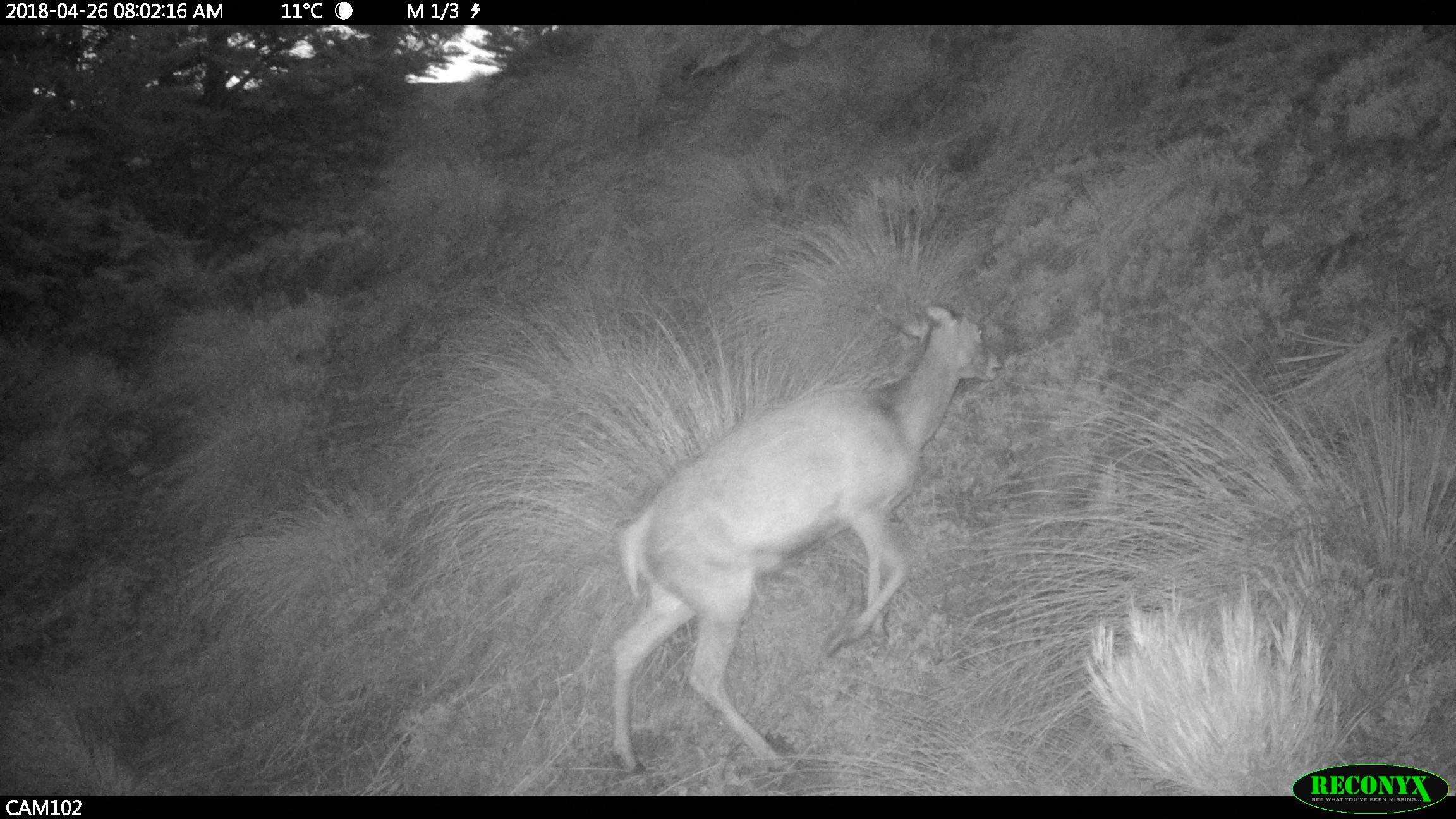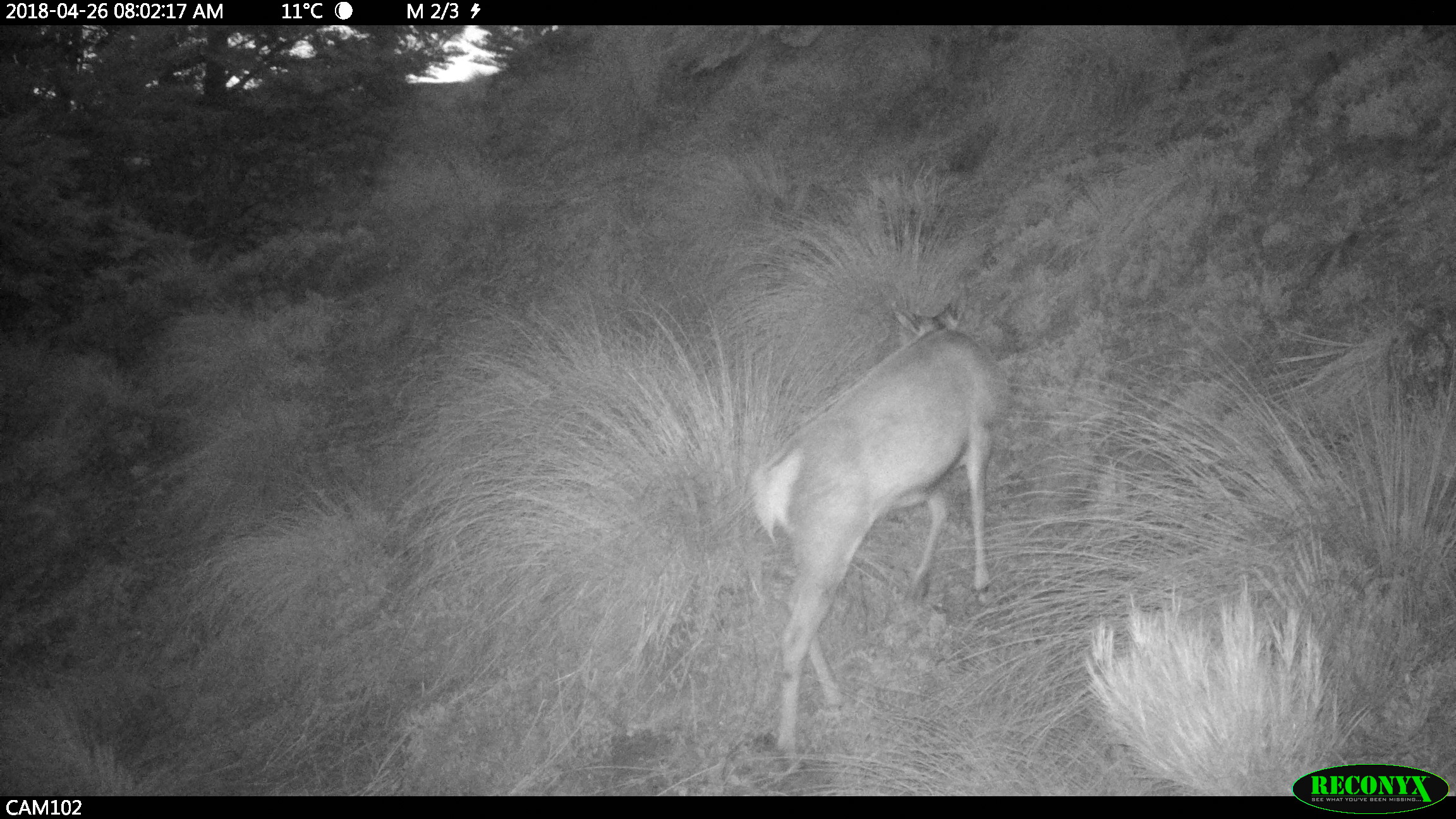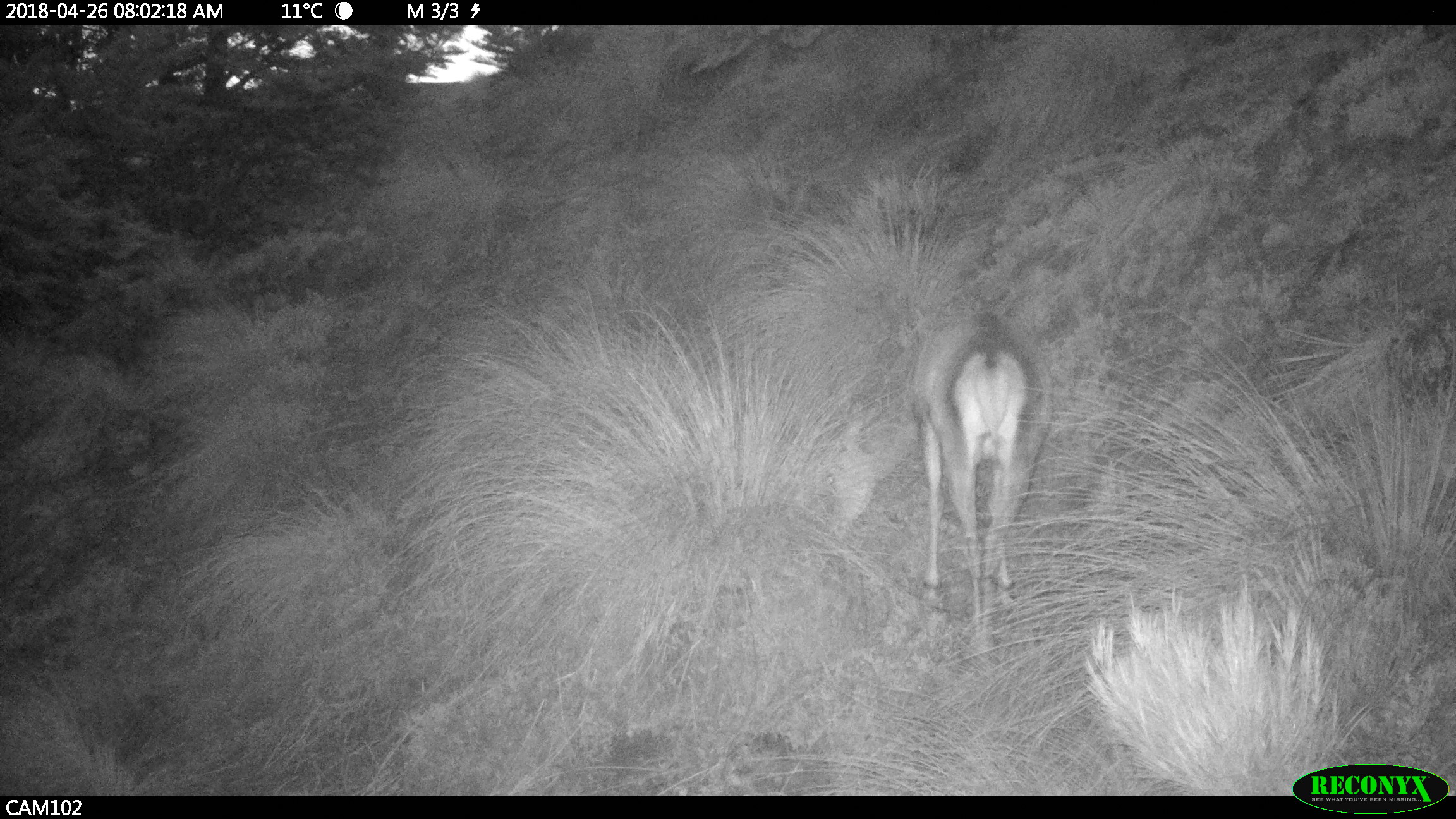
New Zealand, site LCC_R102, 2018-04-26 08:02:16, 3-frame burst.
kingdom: Animalia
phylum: Chordata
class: Mammalia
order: Artiodactyla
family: Cervidae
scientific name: Cervidae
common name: deer